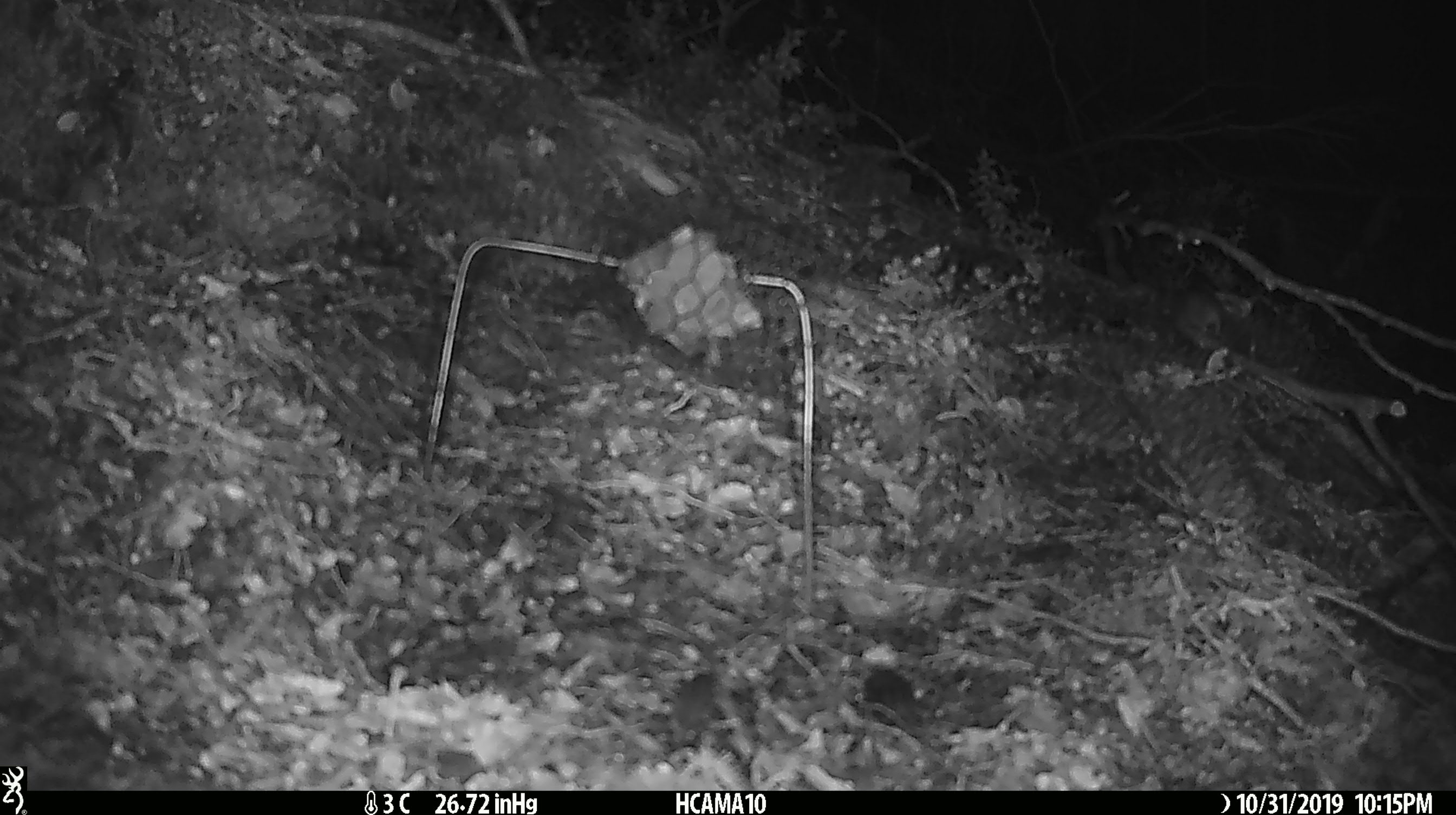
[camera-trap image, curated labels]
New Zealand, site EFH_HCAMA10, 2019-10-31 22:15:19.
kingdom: Animalia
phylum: Chordata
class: Mammalia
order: Rodentia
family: Muridae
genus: Mus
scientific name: Mus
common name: mouse